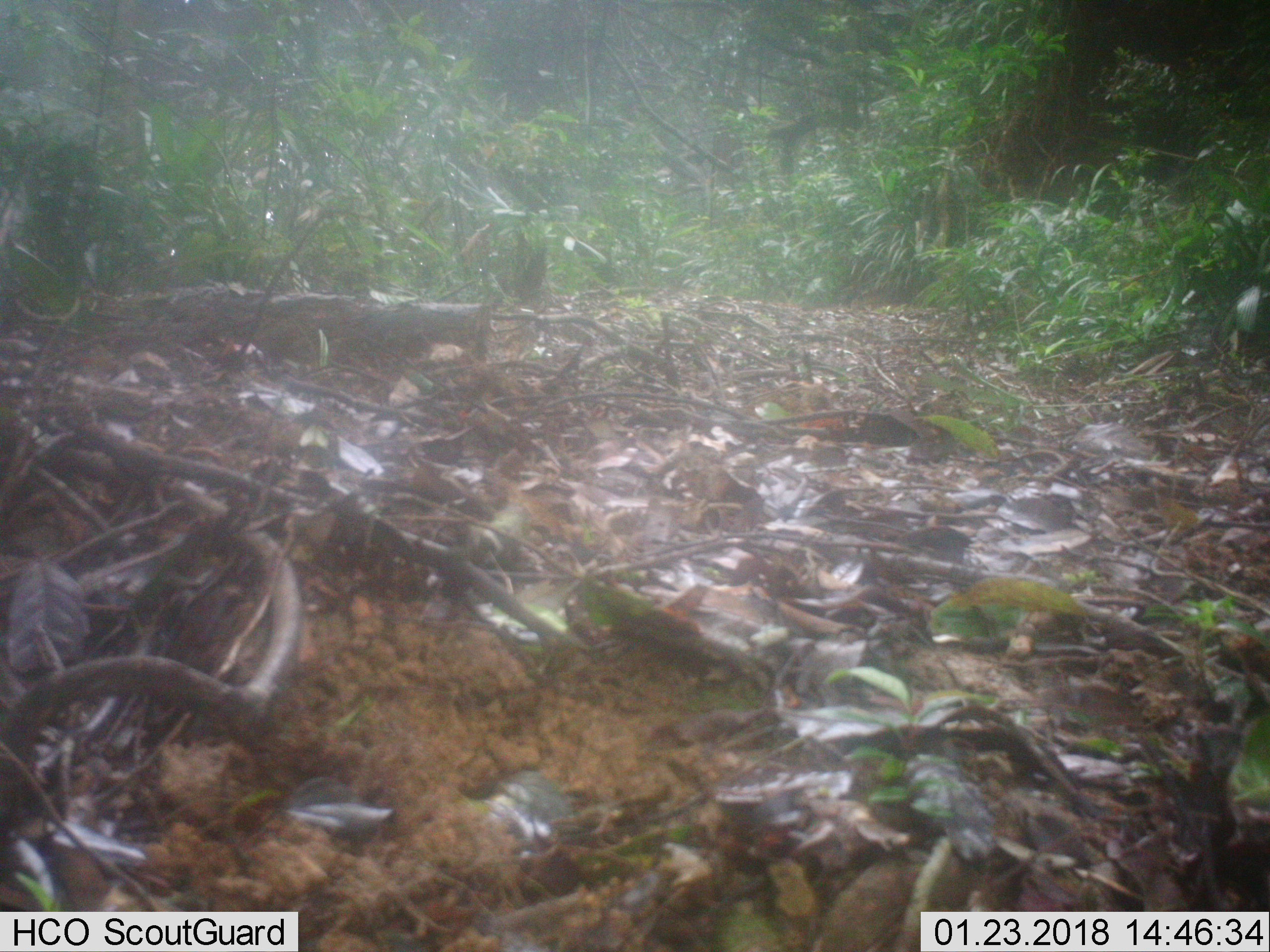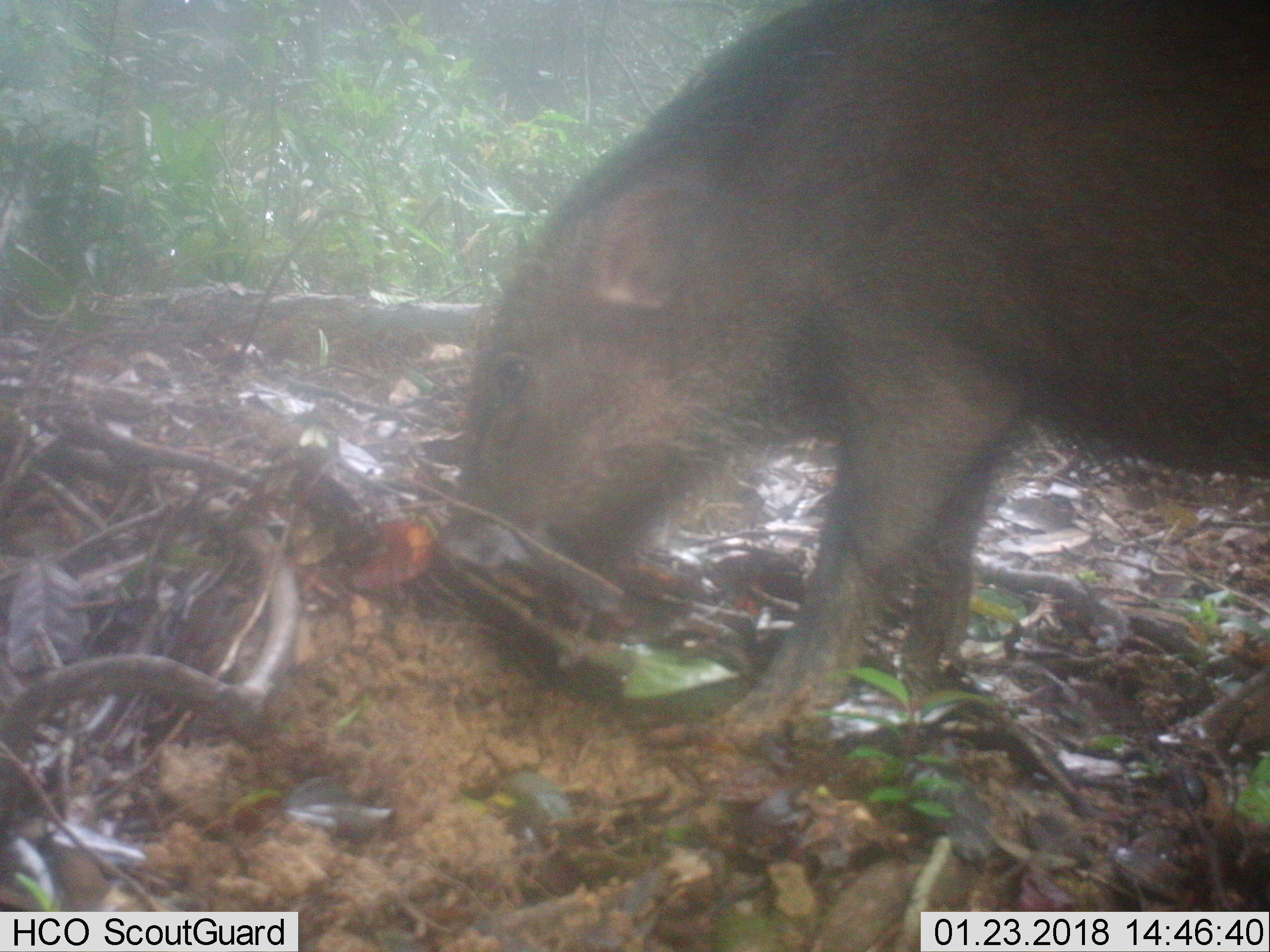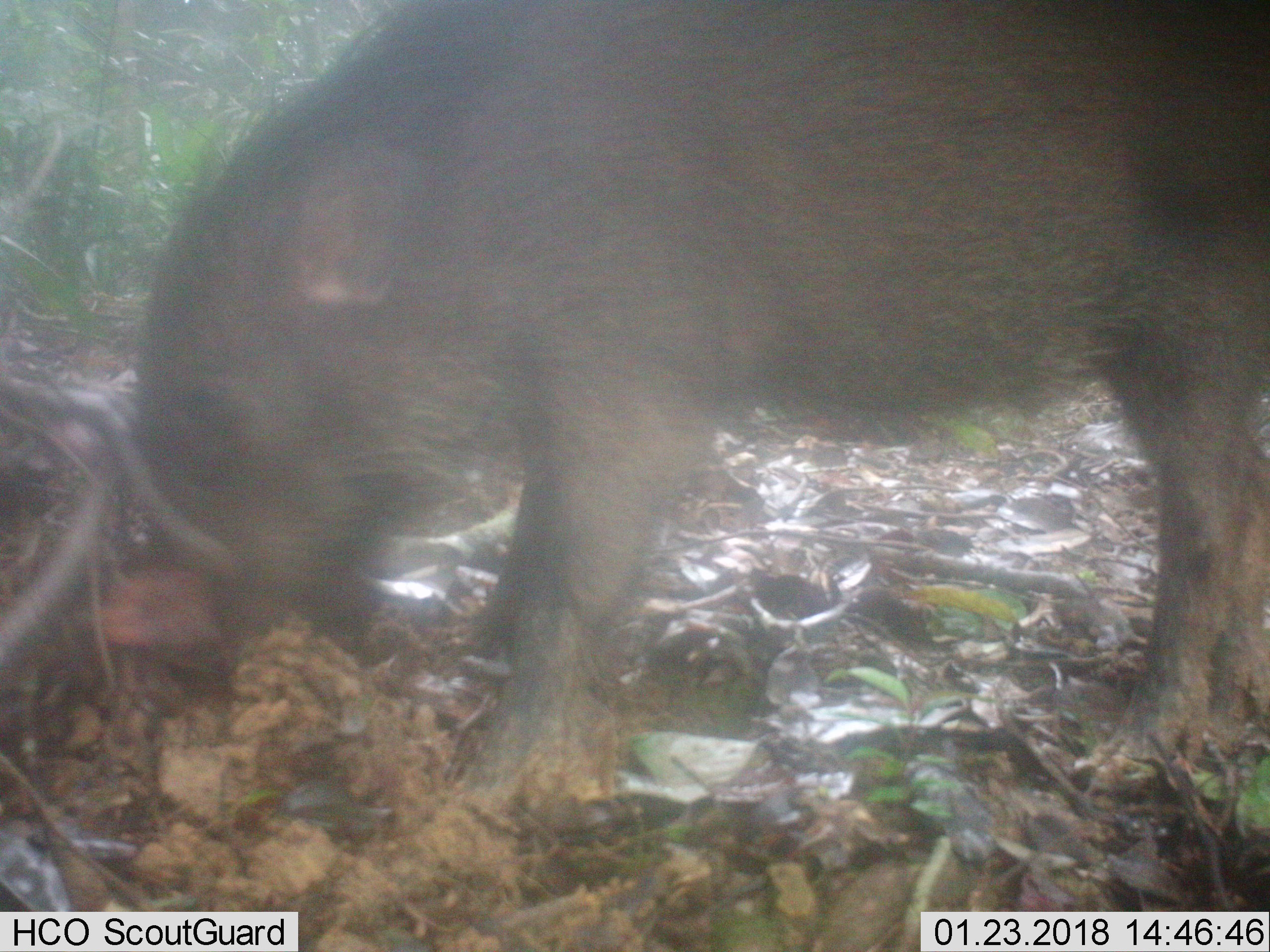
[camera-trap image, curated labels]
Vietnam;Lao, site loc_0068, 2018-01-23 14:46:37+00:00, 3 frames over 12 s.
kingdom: Animalia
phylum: Chordata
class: Mammalia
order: Artiodactyla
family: Suidae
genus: Sus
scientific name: Sus scrofa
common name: eurasian wild pig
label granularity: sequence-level